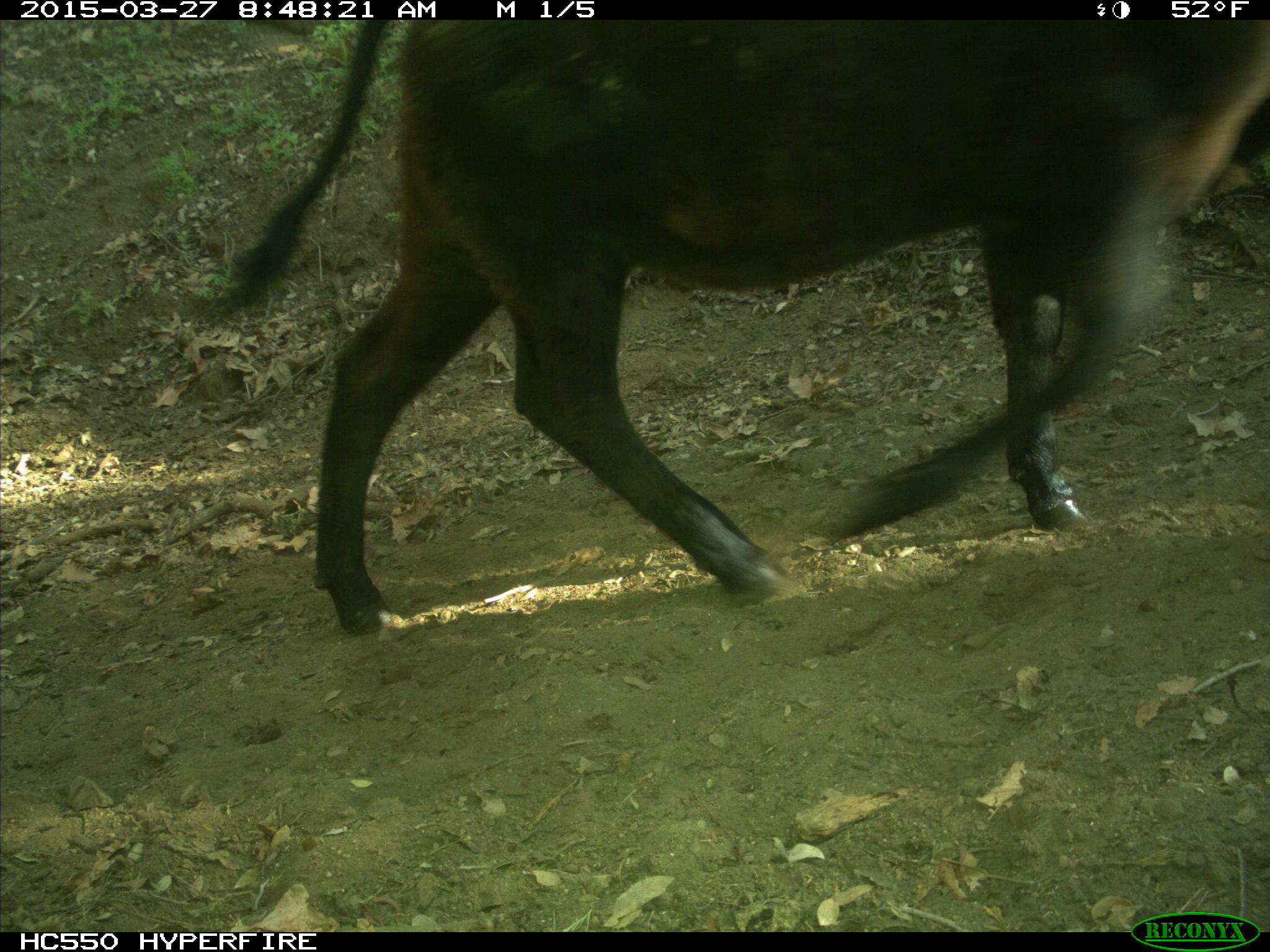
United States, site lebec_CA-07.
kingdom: Animalia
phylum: Chordata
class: Mammalia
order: Artiodactyla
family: Bovidae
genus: Bos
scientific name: Bos taurus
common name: domestic cow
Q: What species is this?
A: Bos taurus (domestic cow).